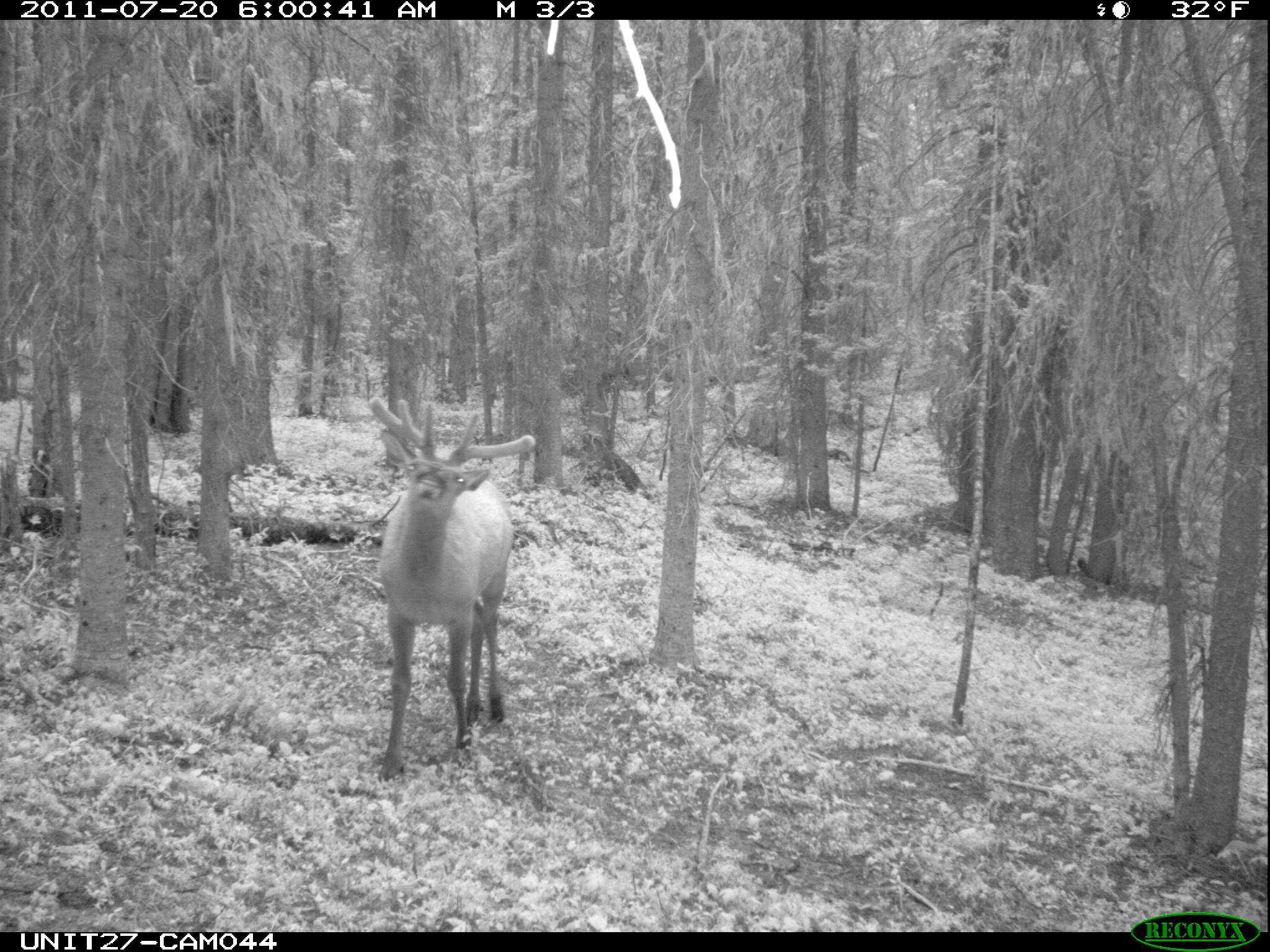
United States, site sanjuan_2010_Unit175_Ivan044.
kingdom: Animalia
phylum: Chordata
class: Mammalia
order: Artiodactyla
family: Cervidae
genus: Cervus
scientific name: Cervus elaphus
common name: red deer